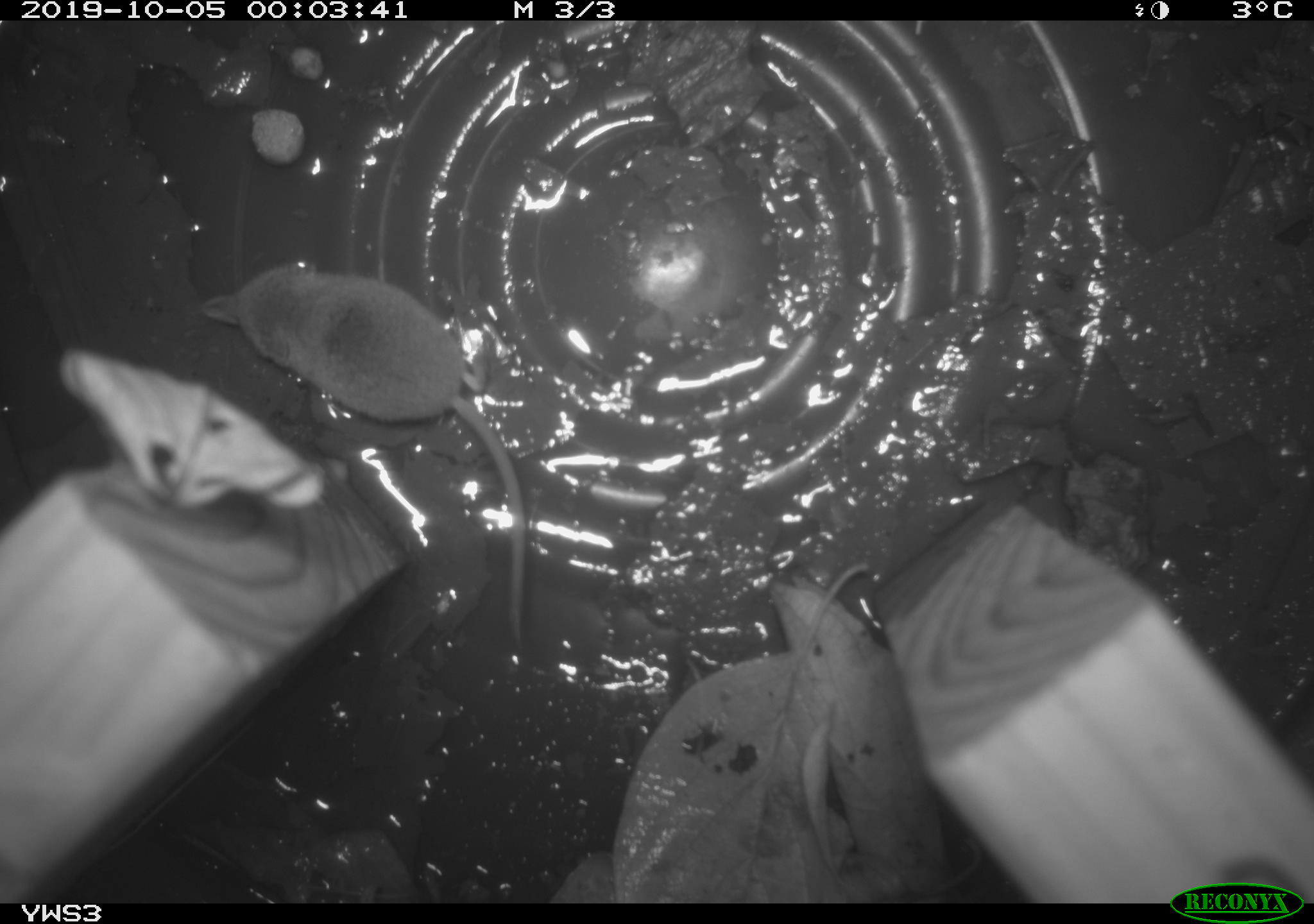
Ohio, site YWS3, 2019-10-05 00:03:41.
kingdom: Animalia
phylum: Chordata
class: Mammalia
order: Eulipotyphla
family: Soricidae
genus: Sorex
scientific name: Sorex cinereus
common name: masked shrew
Masked shrew (Sorex cinereus).